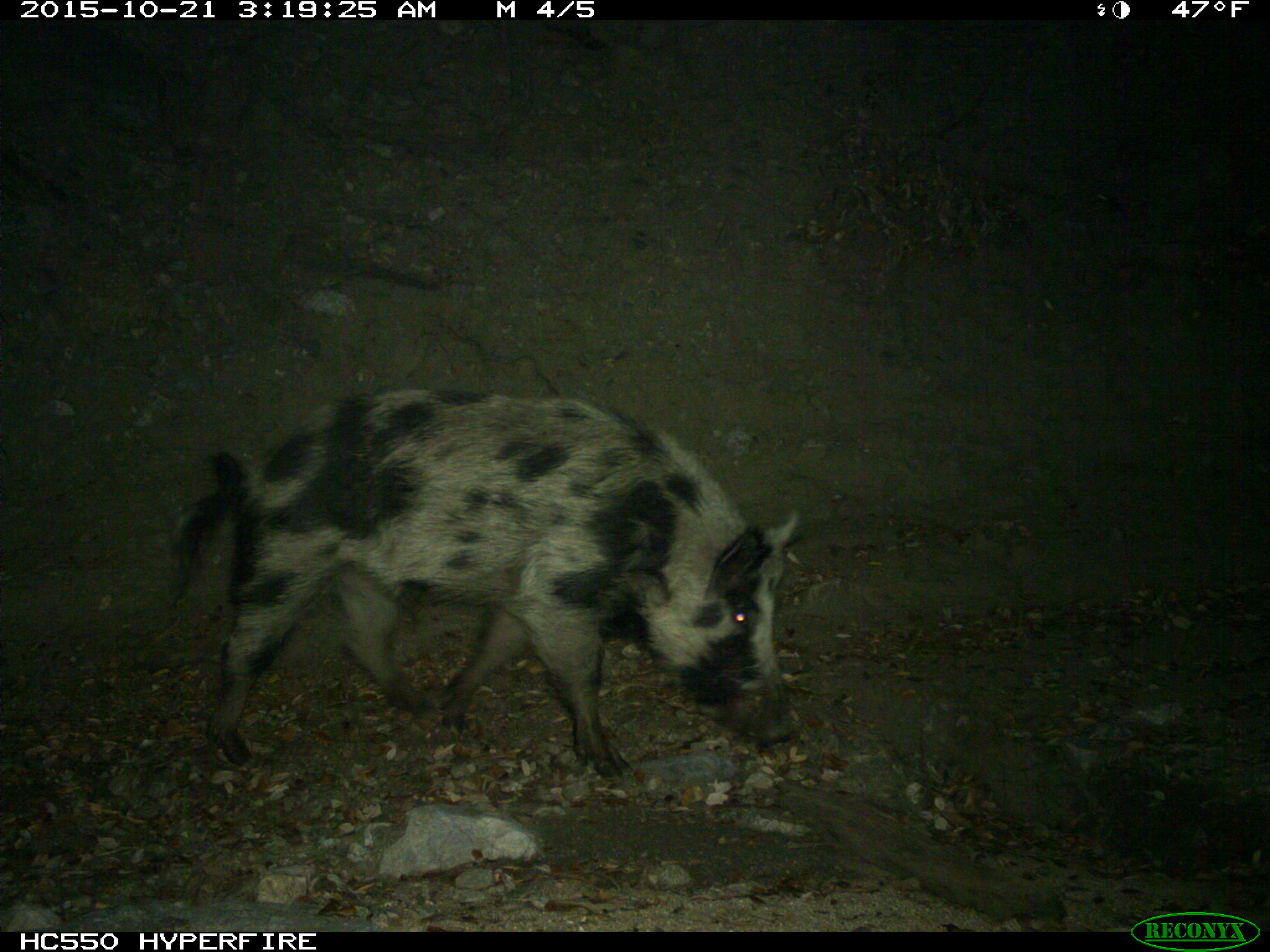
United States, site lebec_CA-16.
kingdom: Animalia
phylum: Chordata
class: Mammalia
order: Artiodactyla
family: Suidae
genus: Sus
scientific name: Sus scrofa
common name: wild boar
Sus scrofa (wild boar).